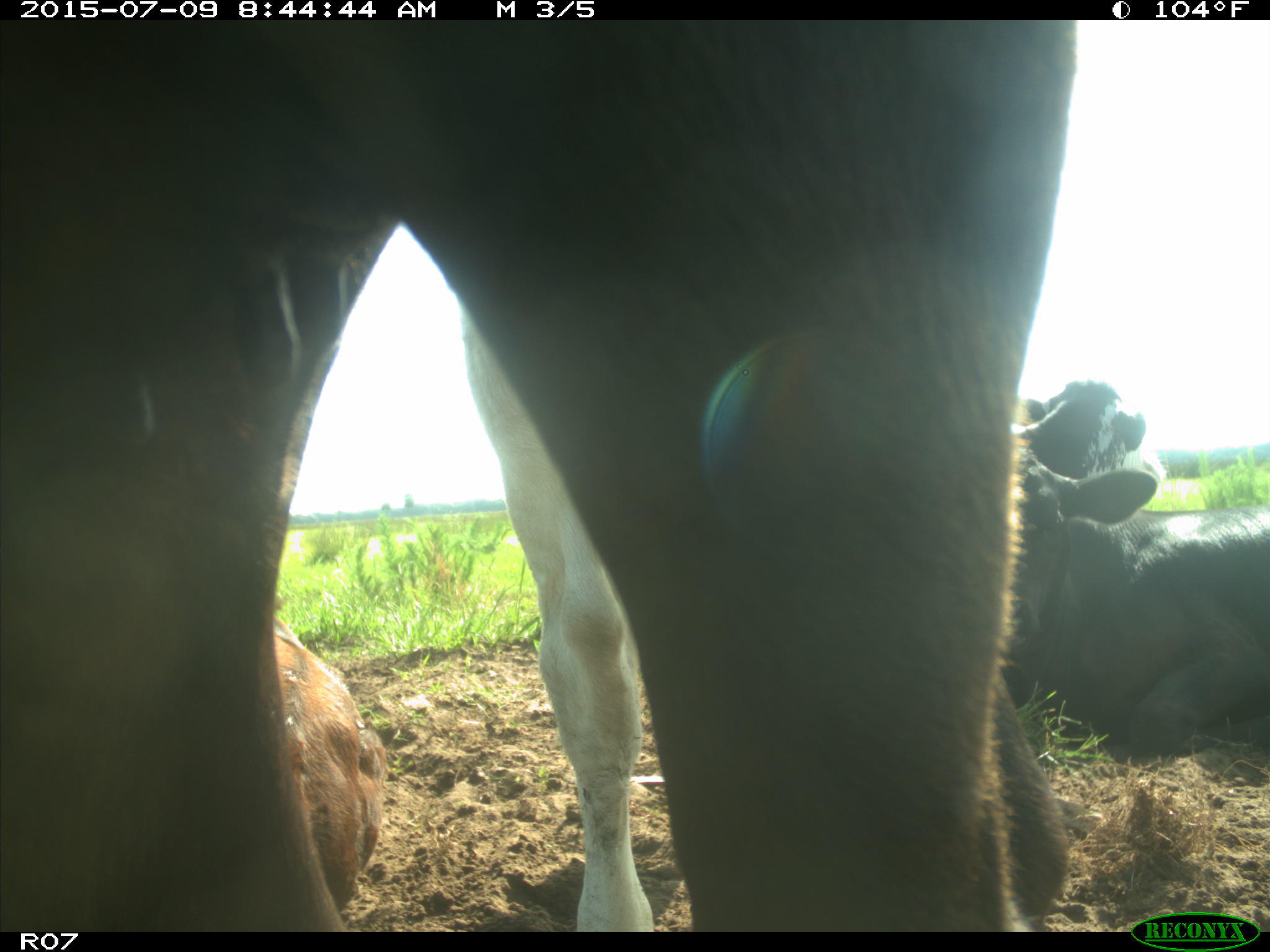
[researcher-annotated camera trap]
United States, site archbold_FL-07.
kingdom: Animalia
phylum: Chordata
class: Mammalia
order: Artiodactyla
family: Bovidae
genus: Bos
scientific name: Bos taurus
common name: domestic cow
Bos taurus (domestic cow).